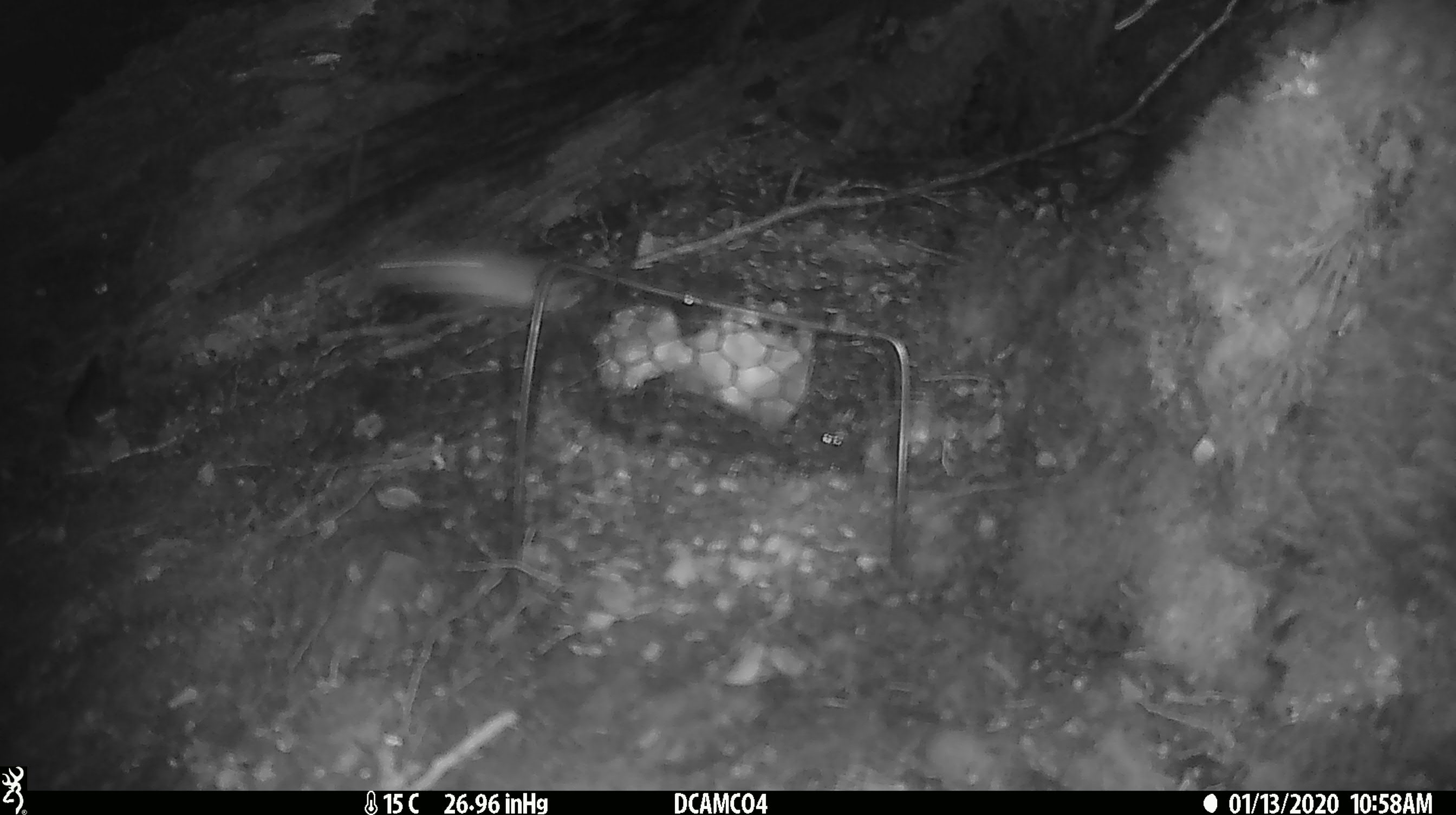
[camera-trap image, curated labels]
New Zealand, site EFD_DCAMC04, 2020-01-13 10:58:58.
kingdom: Animalia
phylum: Chordata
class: Mammalia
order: Rodentia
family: Muridae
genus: Mus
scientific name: Mus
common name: mouse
Mouse (Mus).